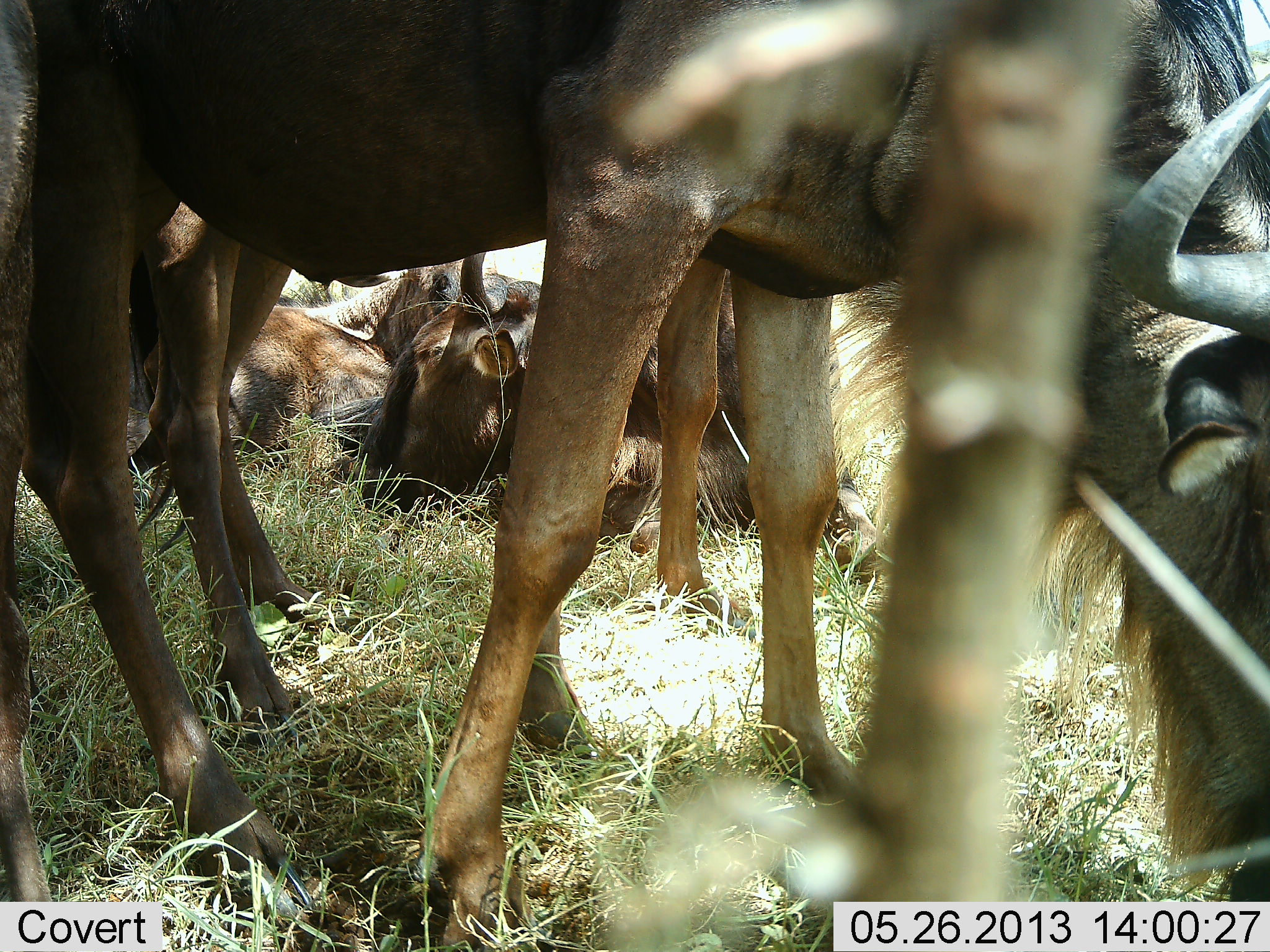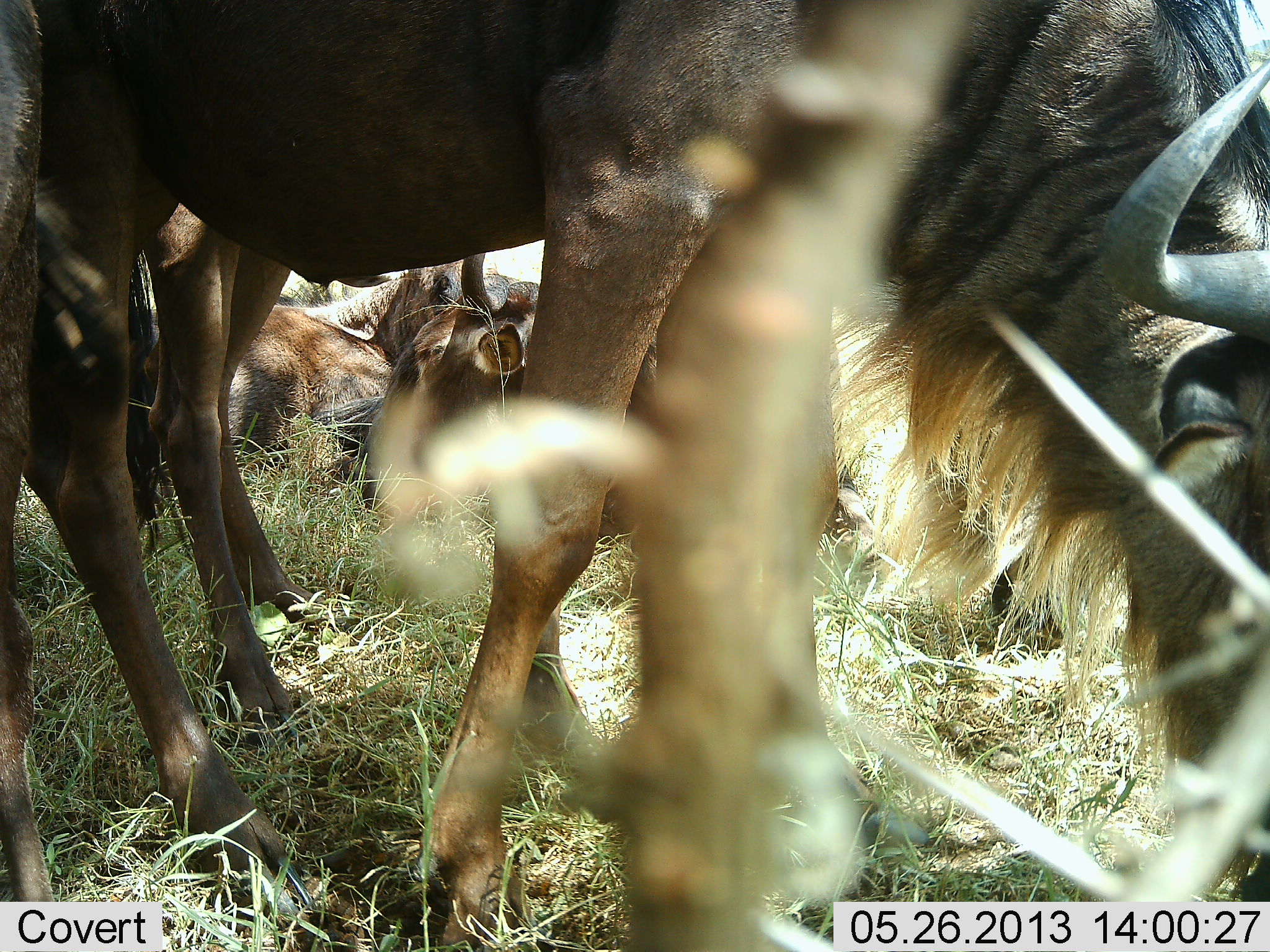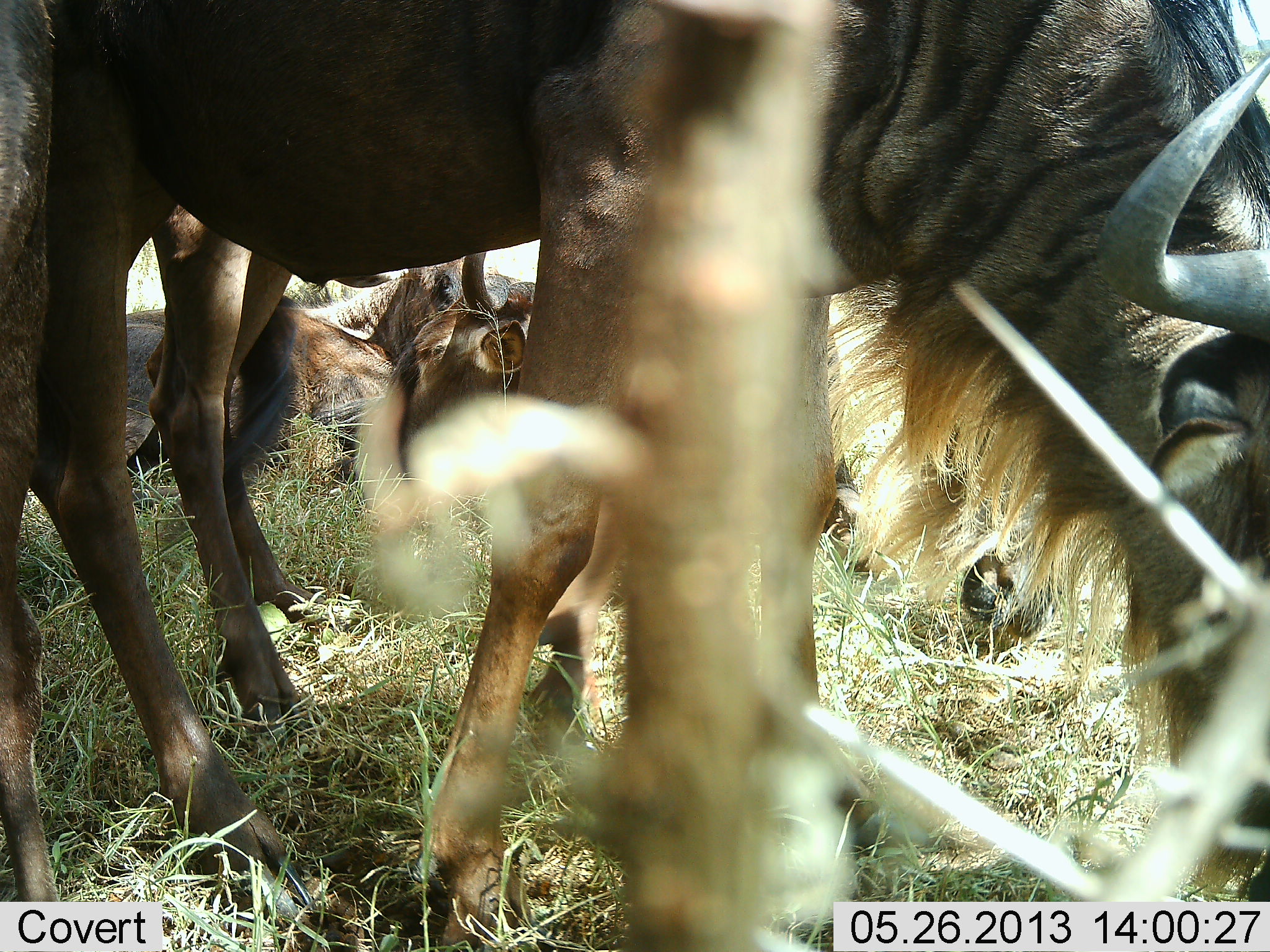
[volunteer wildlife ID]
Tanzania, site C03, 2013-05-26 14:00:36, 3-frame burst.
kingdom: Animalia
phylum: Chordata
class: Mammalia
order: Artiodactyla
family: Bovidae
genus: Connochaetes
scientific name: Connochaetes taurinus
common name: blue wildebeest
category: wildebeest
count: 5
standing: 61%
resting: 91%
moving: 13%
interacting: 9%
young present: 0%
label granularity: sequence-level